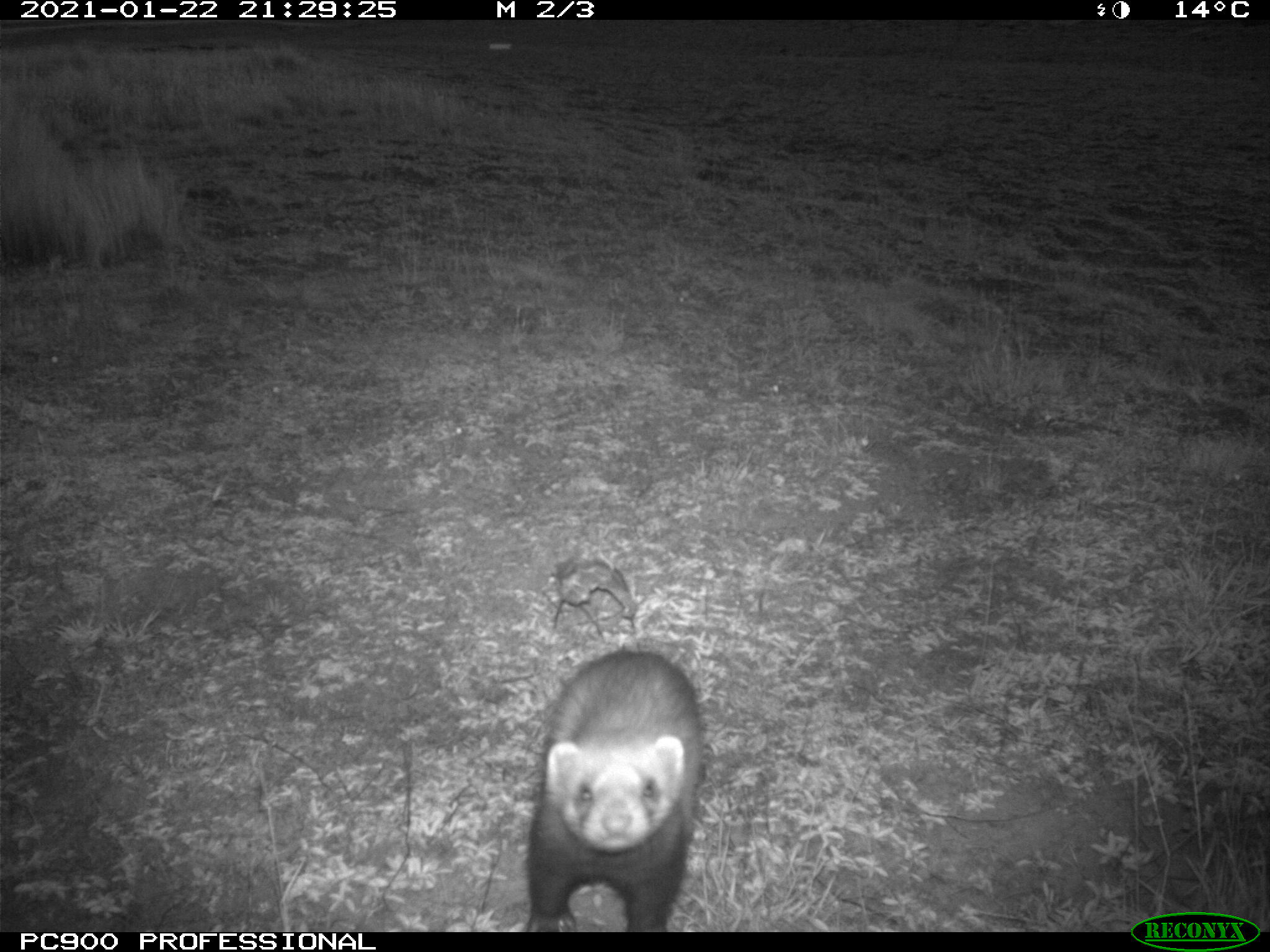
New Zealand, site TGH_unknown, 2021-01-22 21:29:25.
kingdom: Animalia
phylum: Chordata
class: Mammalia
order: Carnivora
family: Mustelidae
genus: Mustela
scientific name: Mustela furo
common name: ferret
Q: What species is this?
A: Ferret (Mustela furo).